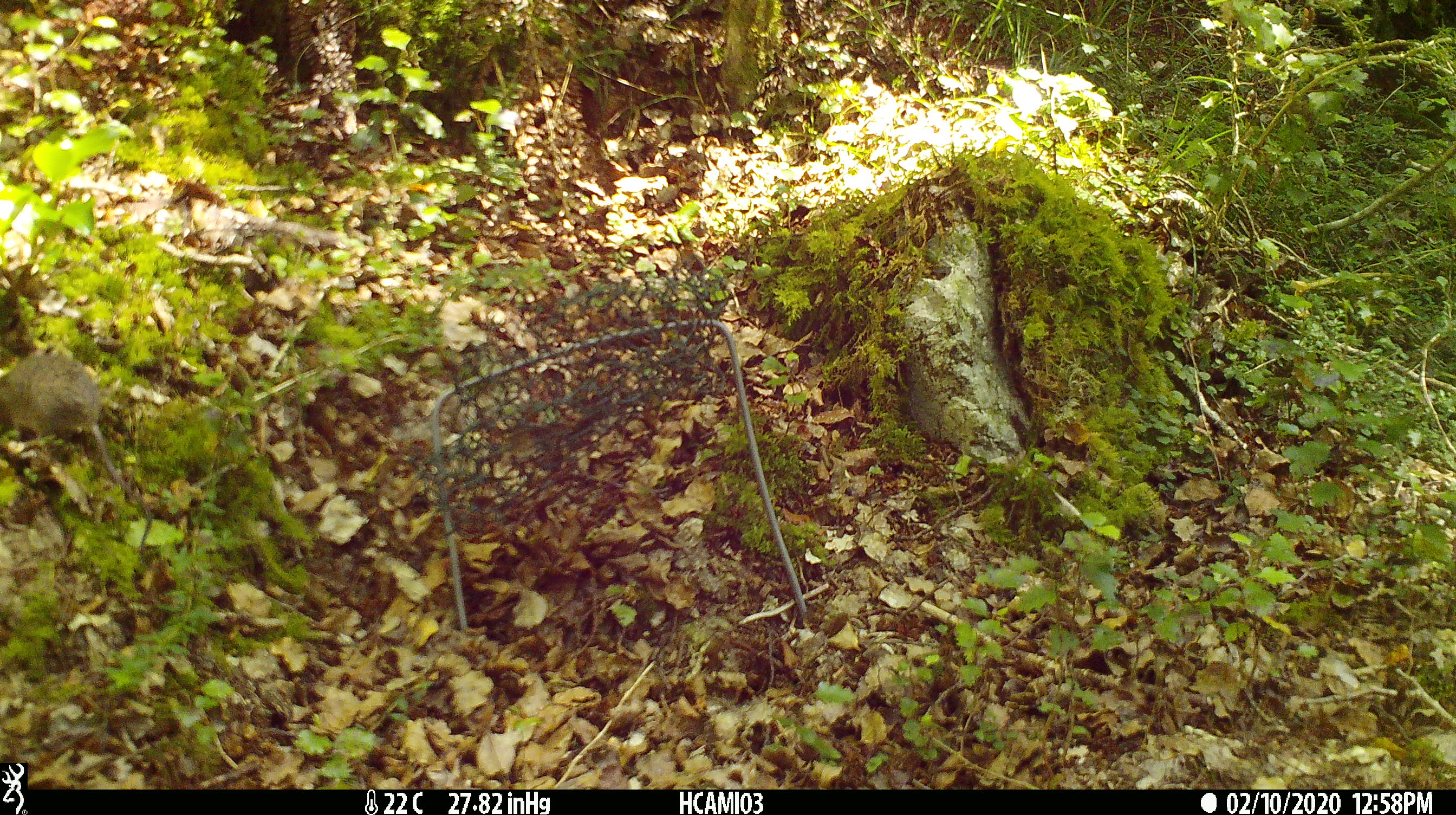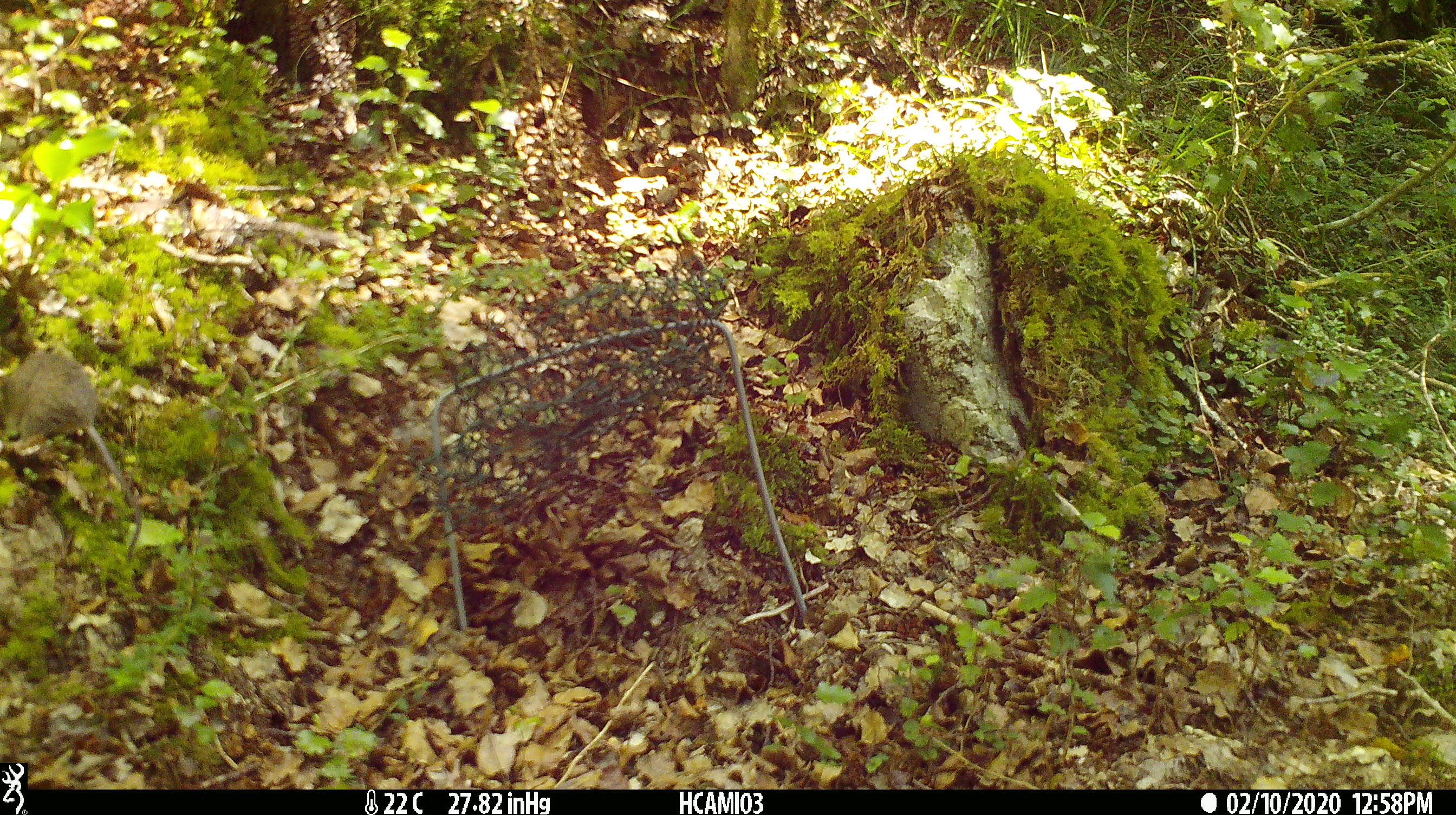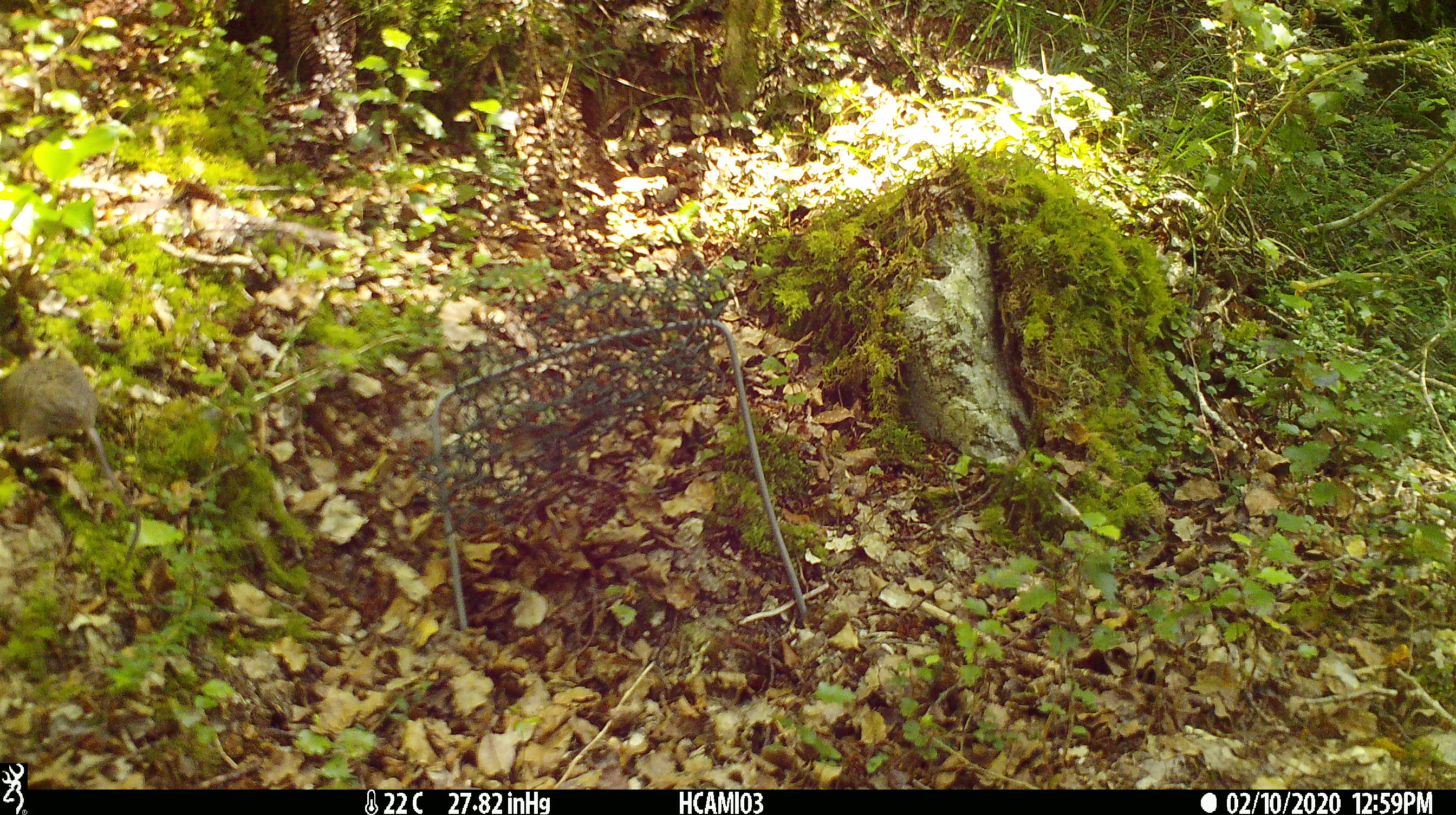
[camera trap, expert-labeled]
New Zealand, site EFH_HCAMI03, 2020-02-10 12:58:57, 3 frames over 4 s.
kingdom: Animalia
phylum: Chordata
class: Mammalia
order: Rodentia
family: Muridae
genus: Mus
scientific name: Mus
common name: mouse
Mouse (Mus).